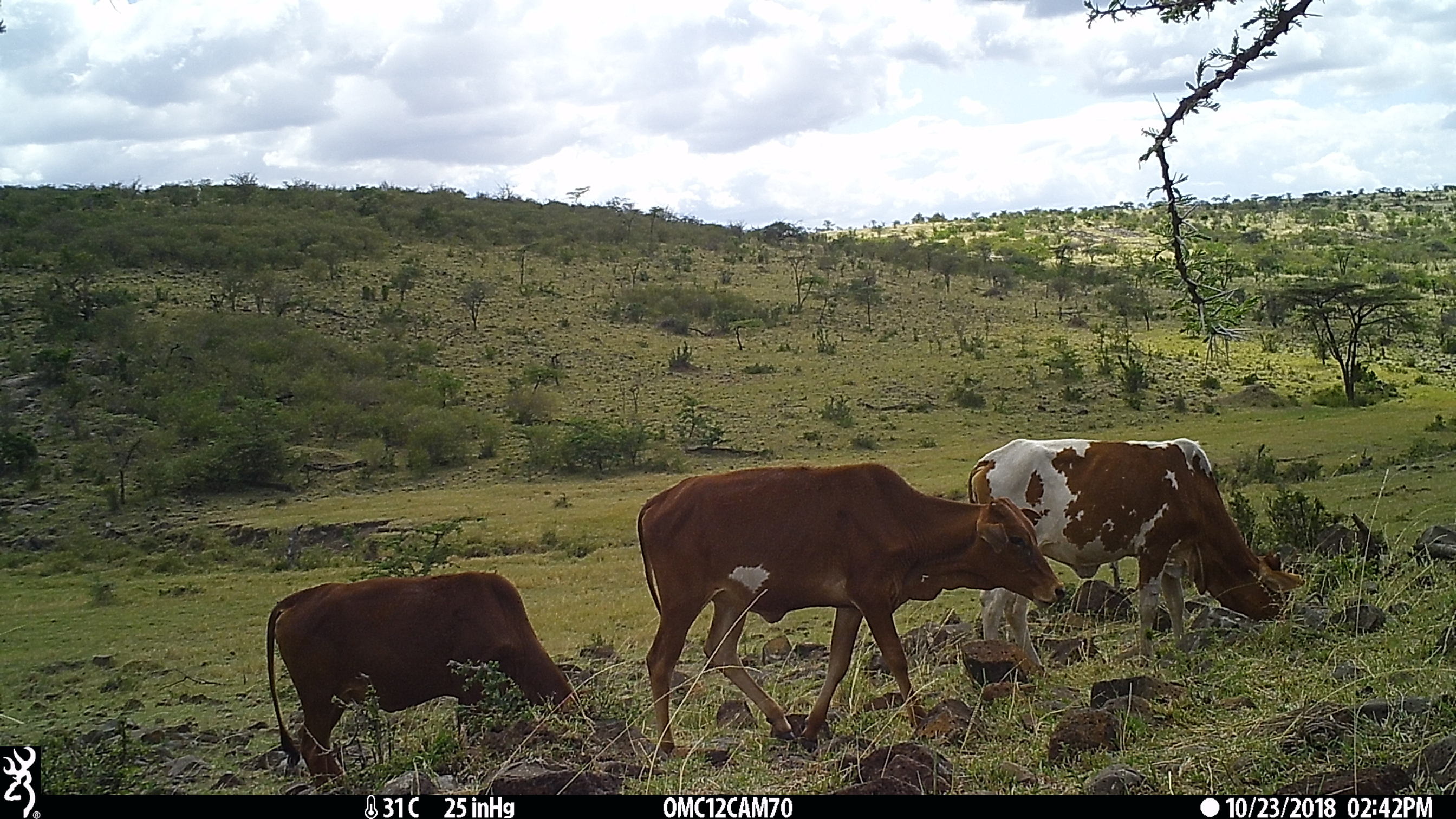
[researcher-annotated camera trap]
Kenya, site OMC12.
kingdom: Animalia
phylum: Chordata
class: Mammalia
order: Artiodactyla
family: Bovidae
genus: Bos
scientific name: Bos taurus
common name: cattle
Cattle (Bos taurus).